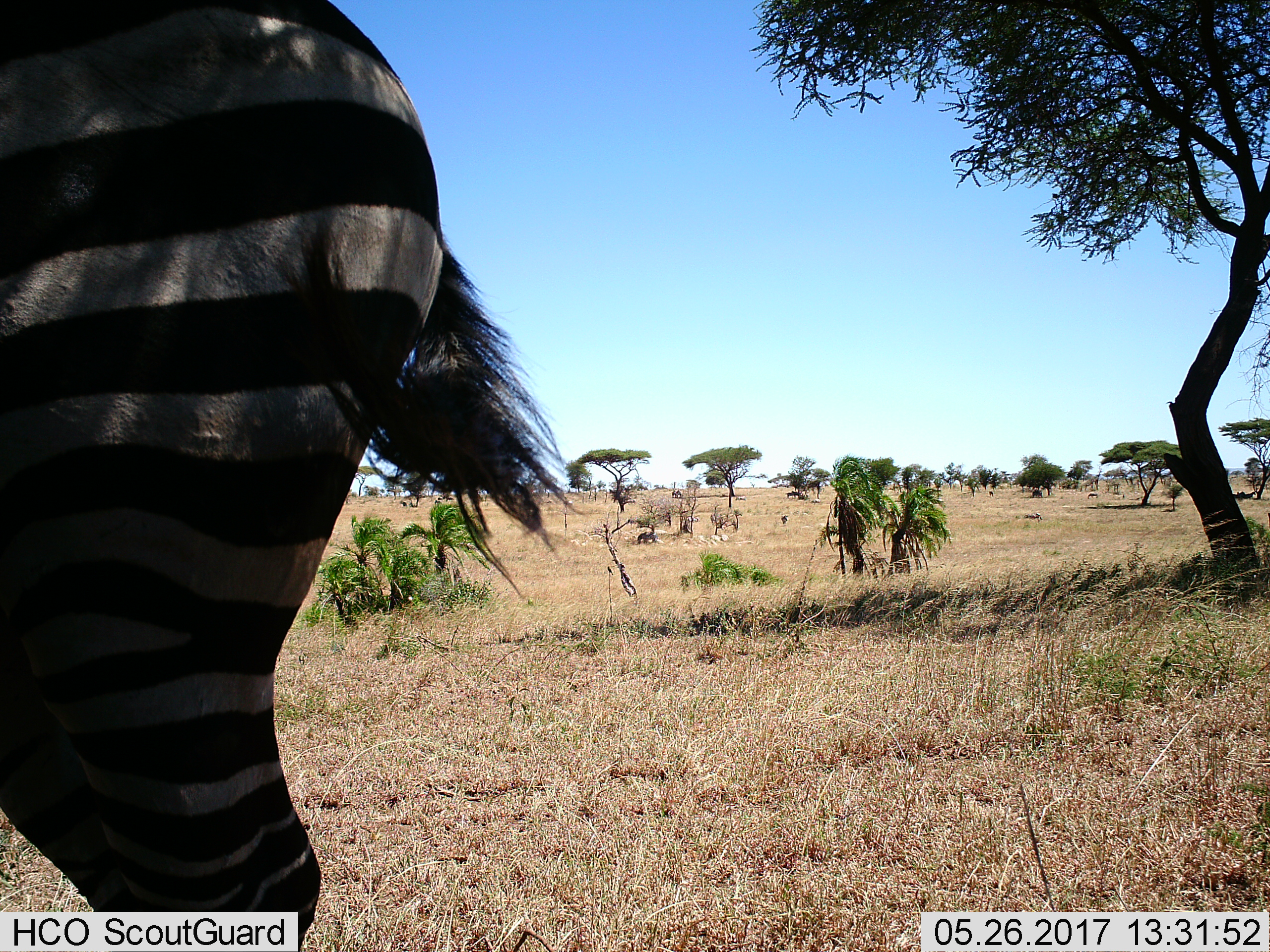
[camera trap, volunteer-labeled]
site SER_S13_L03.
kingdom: Animalia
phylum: Chordata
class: Mammalia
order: Perissodactyla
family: Equidae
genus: Equus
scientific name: Equus quagga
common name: plains zebra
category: zebraplains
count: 1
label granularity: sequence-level